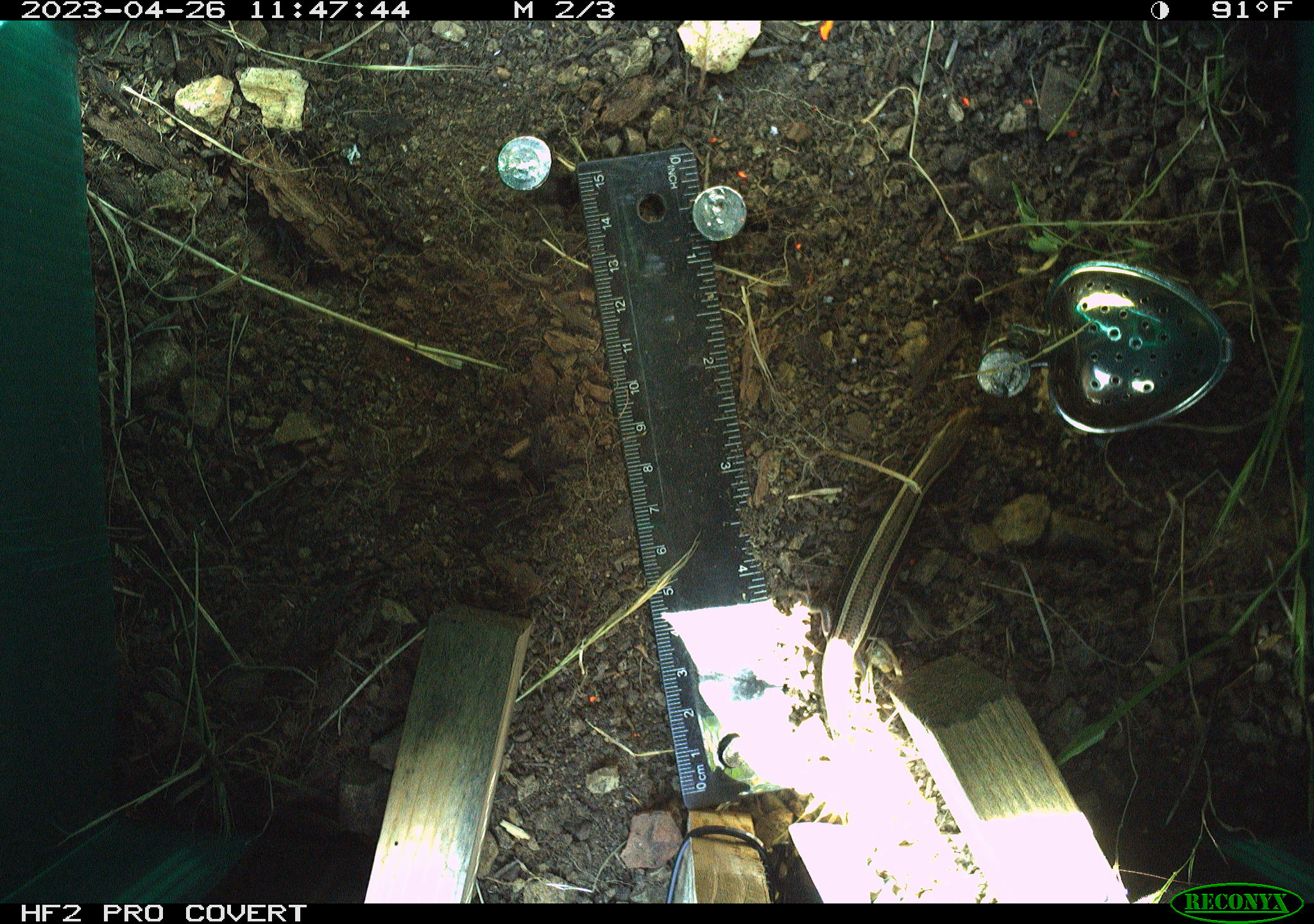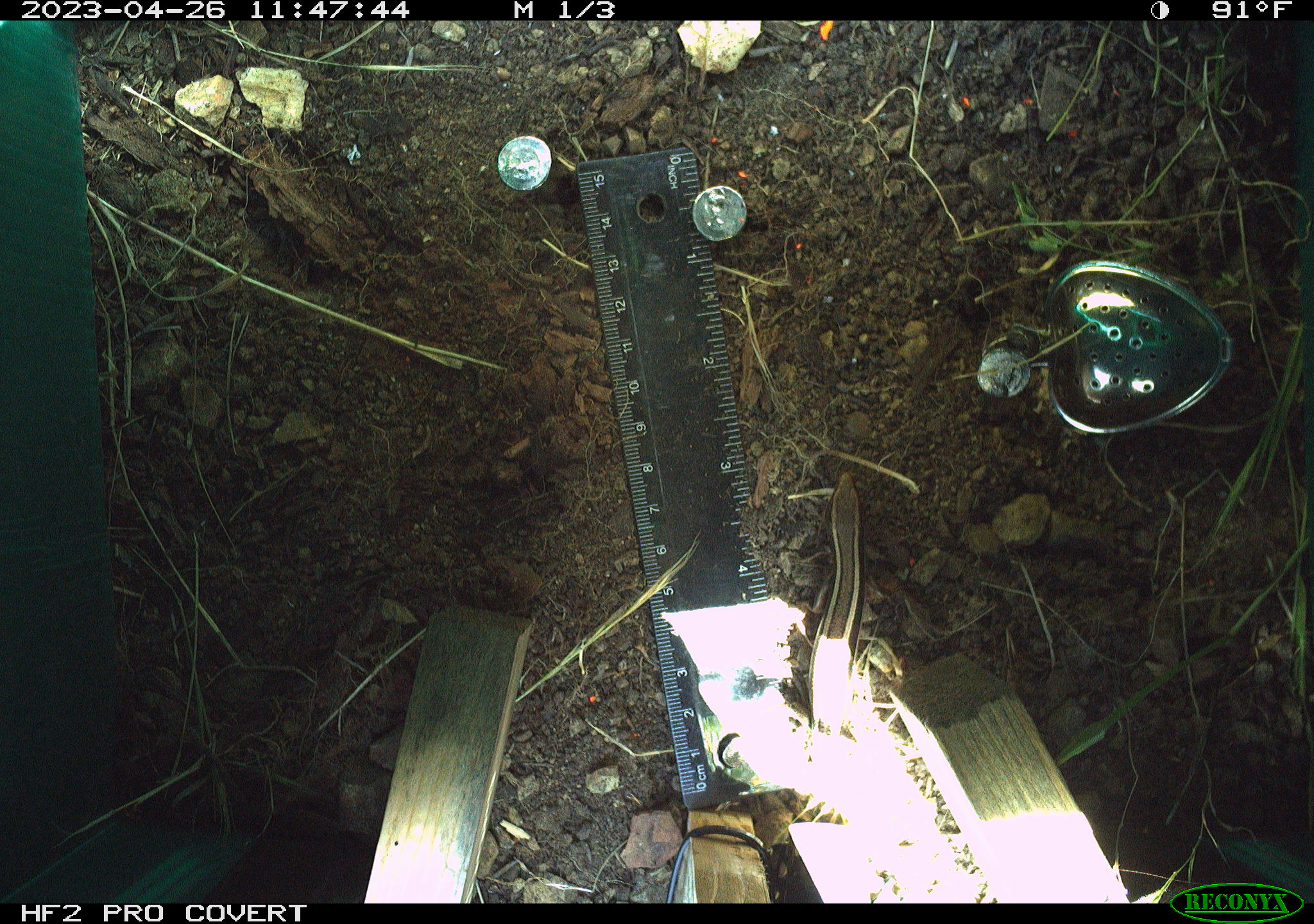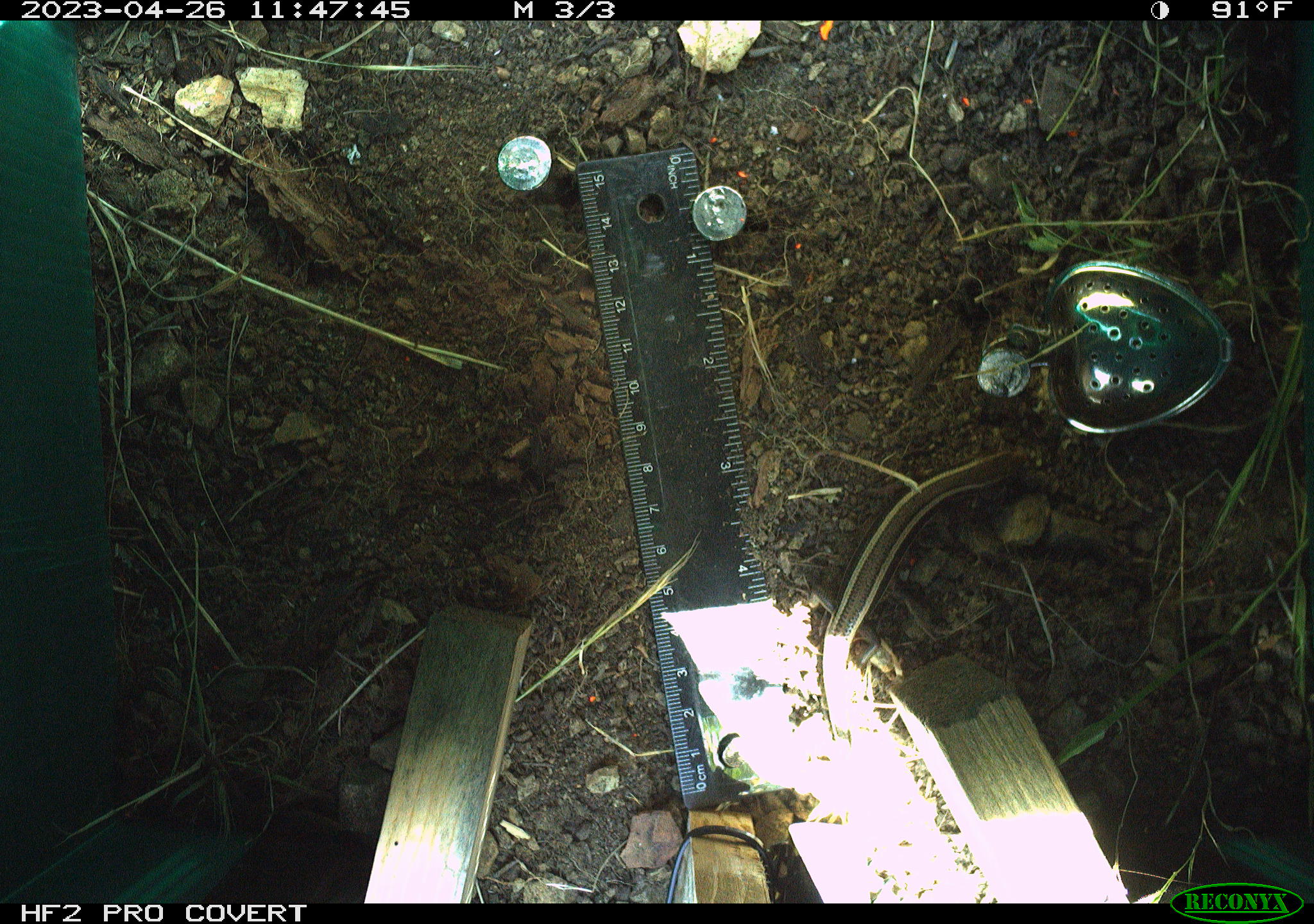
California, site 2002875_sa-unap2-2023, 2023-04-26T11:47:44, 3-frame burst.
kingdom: Animalia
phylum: Chordata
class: Reptilia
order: Squamata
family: Scincidae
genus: Plestiodon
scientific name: Plestiodon skiltonianus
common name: western skink